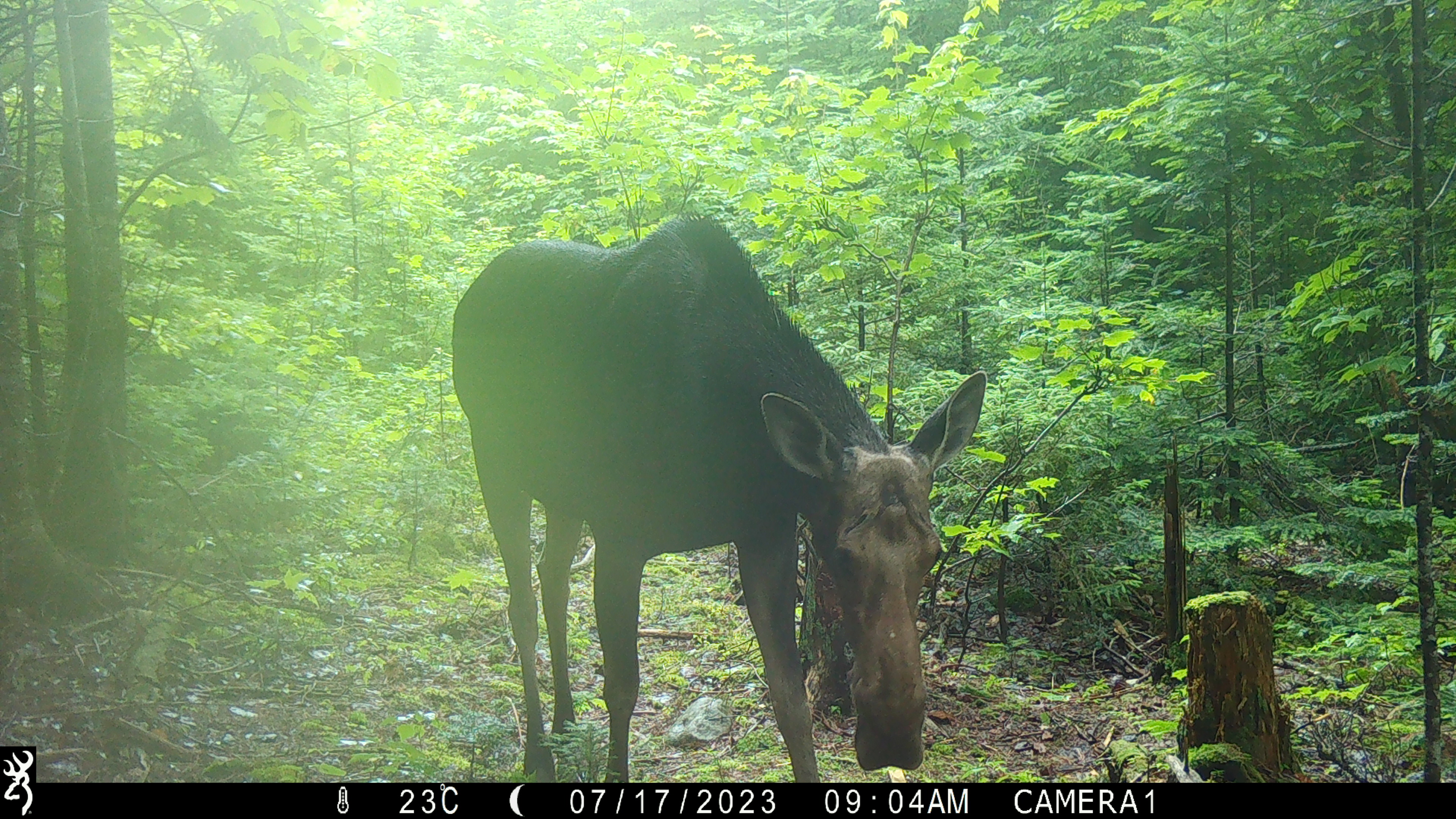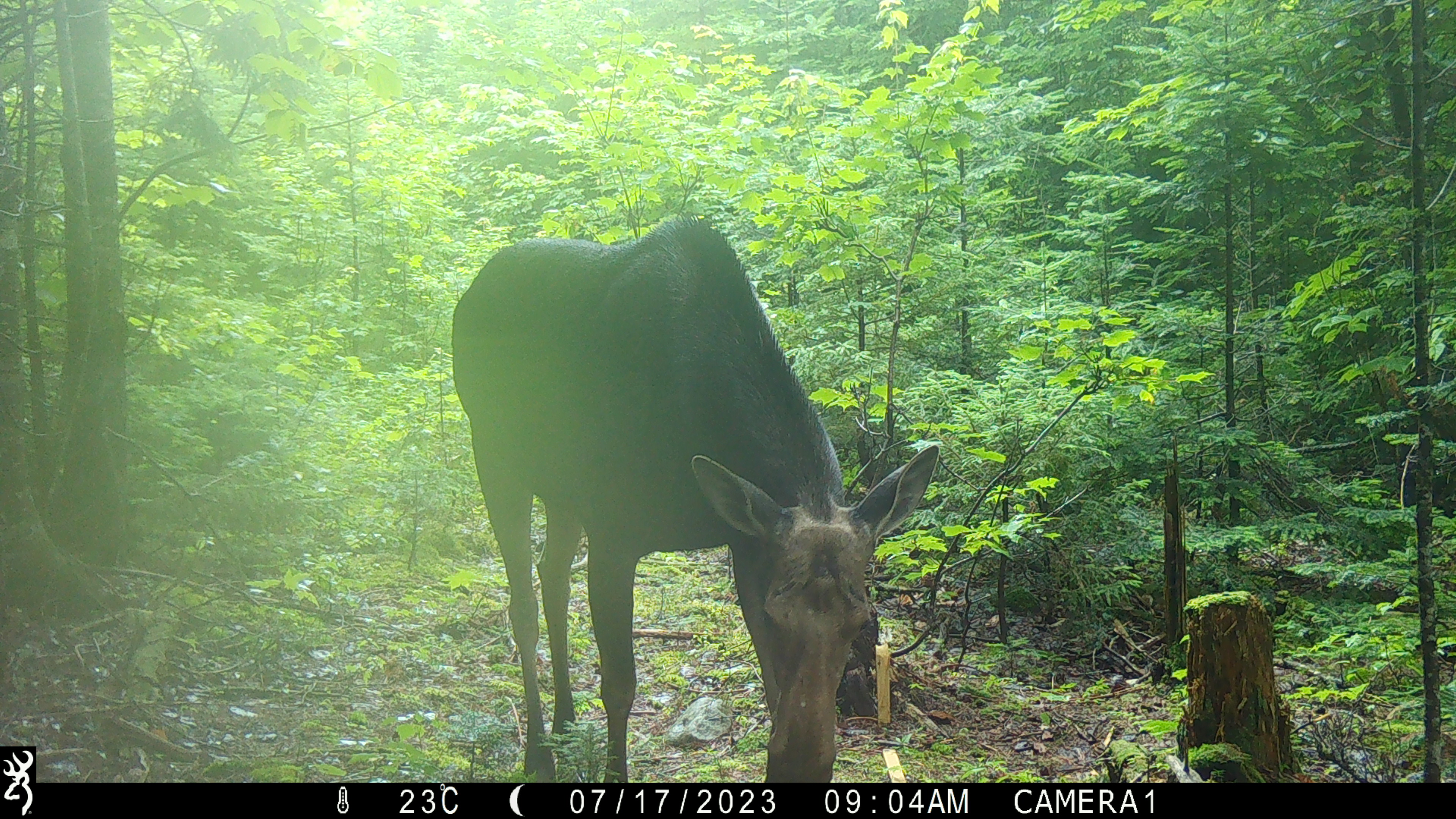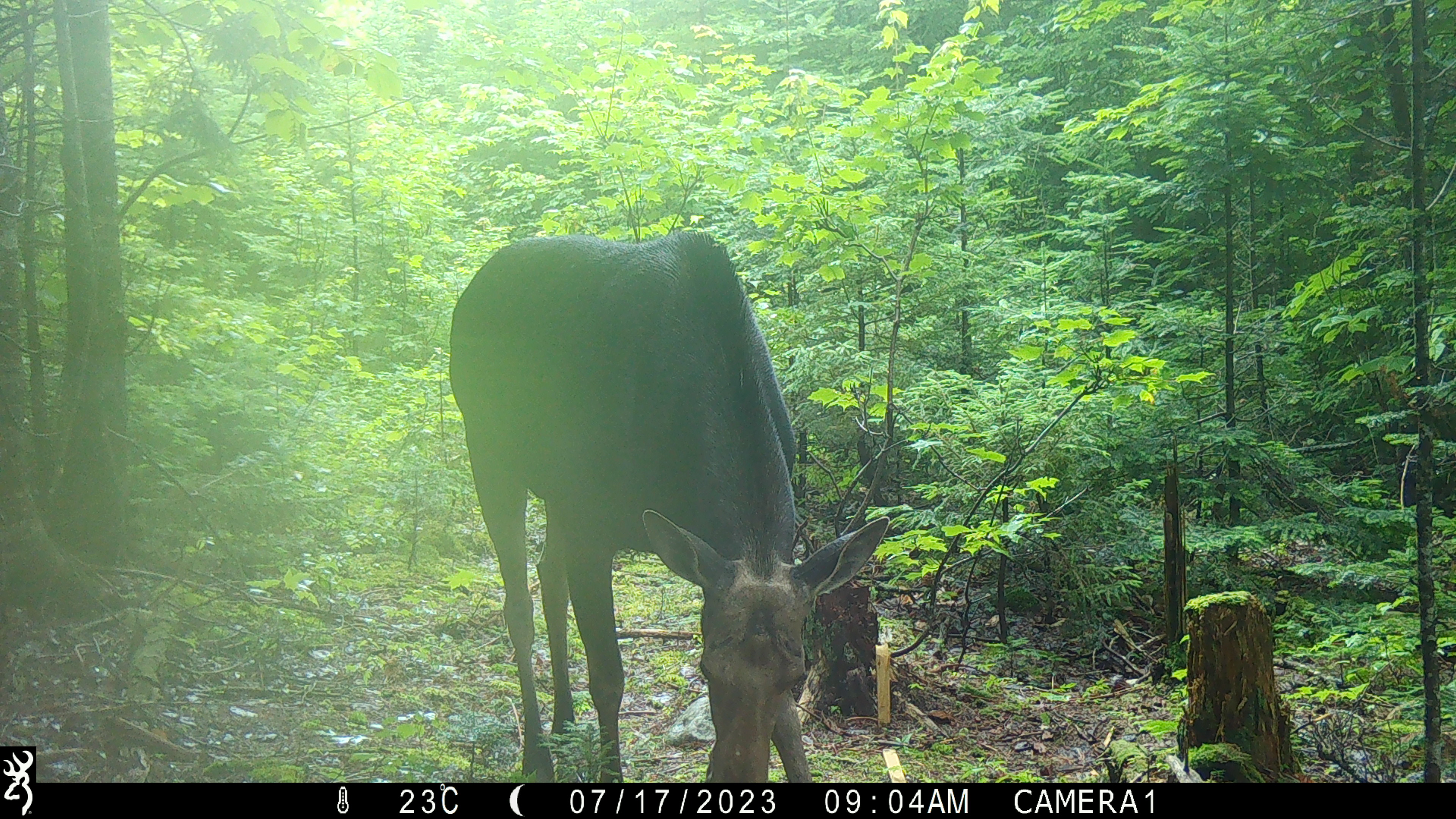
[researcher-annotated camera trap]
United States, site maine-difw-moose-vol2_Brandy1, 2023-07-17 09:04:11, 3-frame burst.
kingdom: Animalia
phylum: Chordata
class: Mammalia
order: Artiodactyla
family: Cervidae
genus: Alces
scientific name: Alces alces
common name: moose